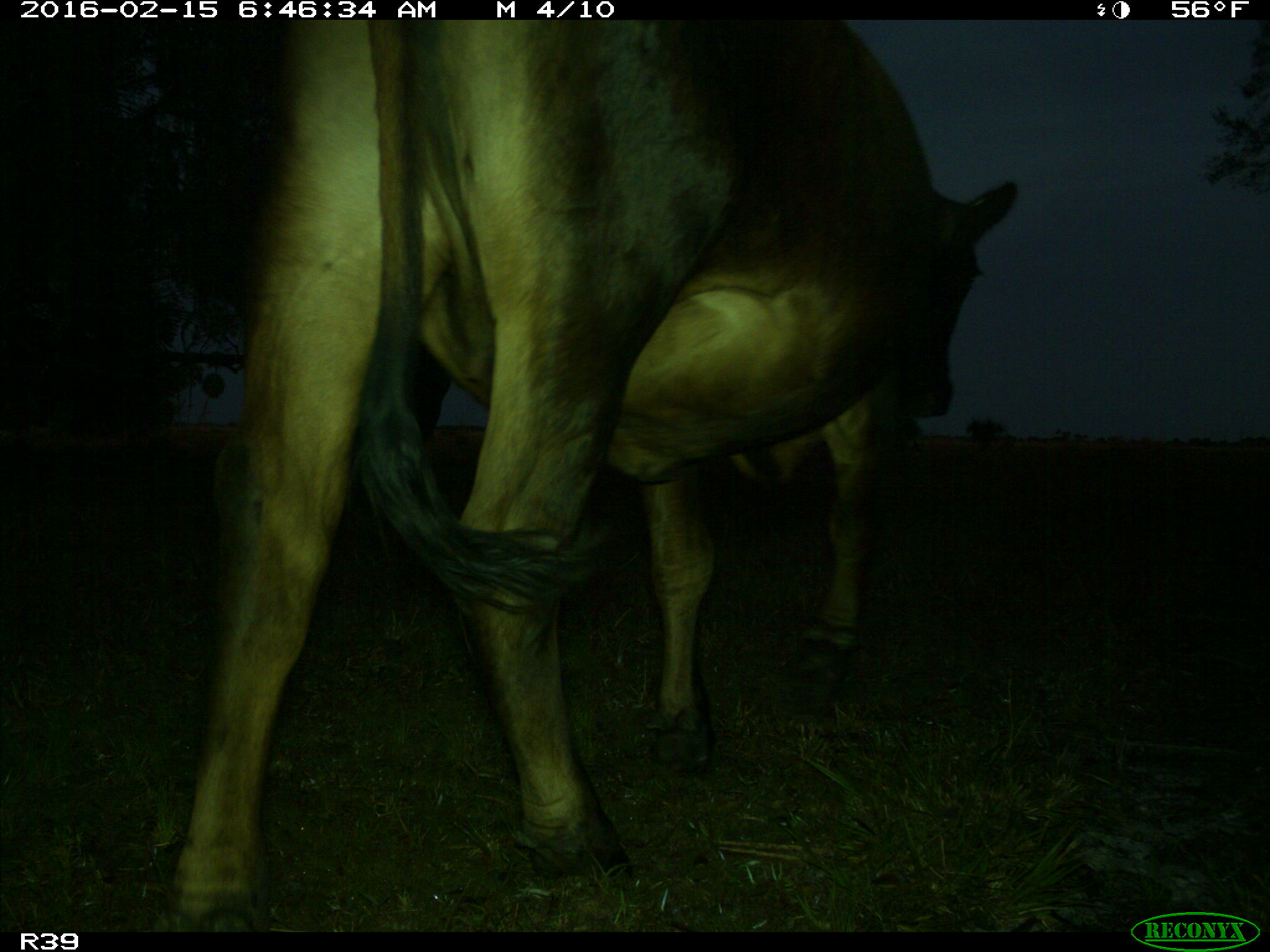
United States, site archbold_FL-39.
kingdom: Animalia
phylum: Chordata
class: Mammalia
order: Artiodactyla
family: Bovidae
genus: Bos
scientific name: Bos taurus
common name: domestic cow